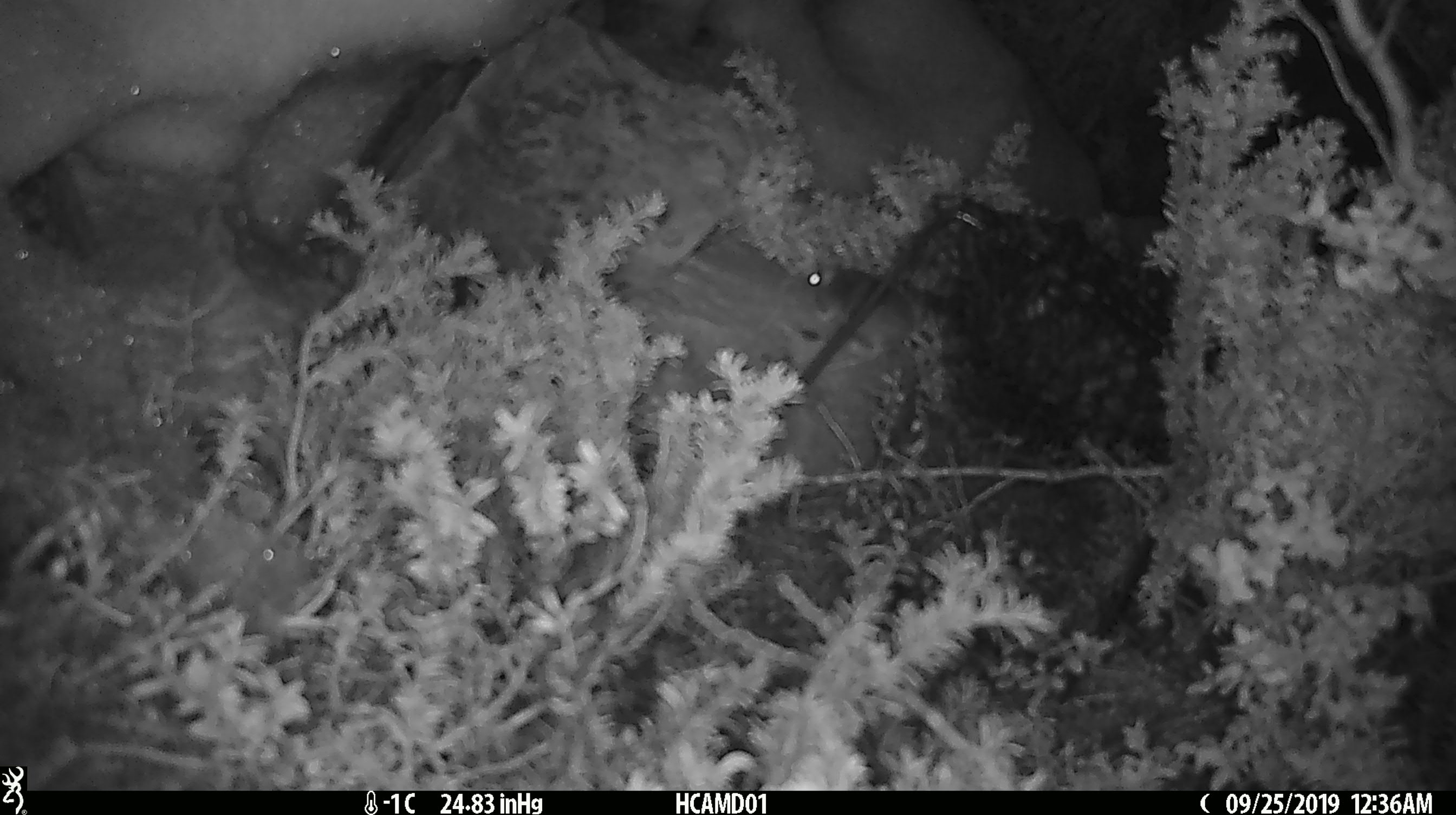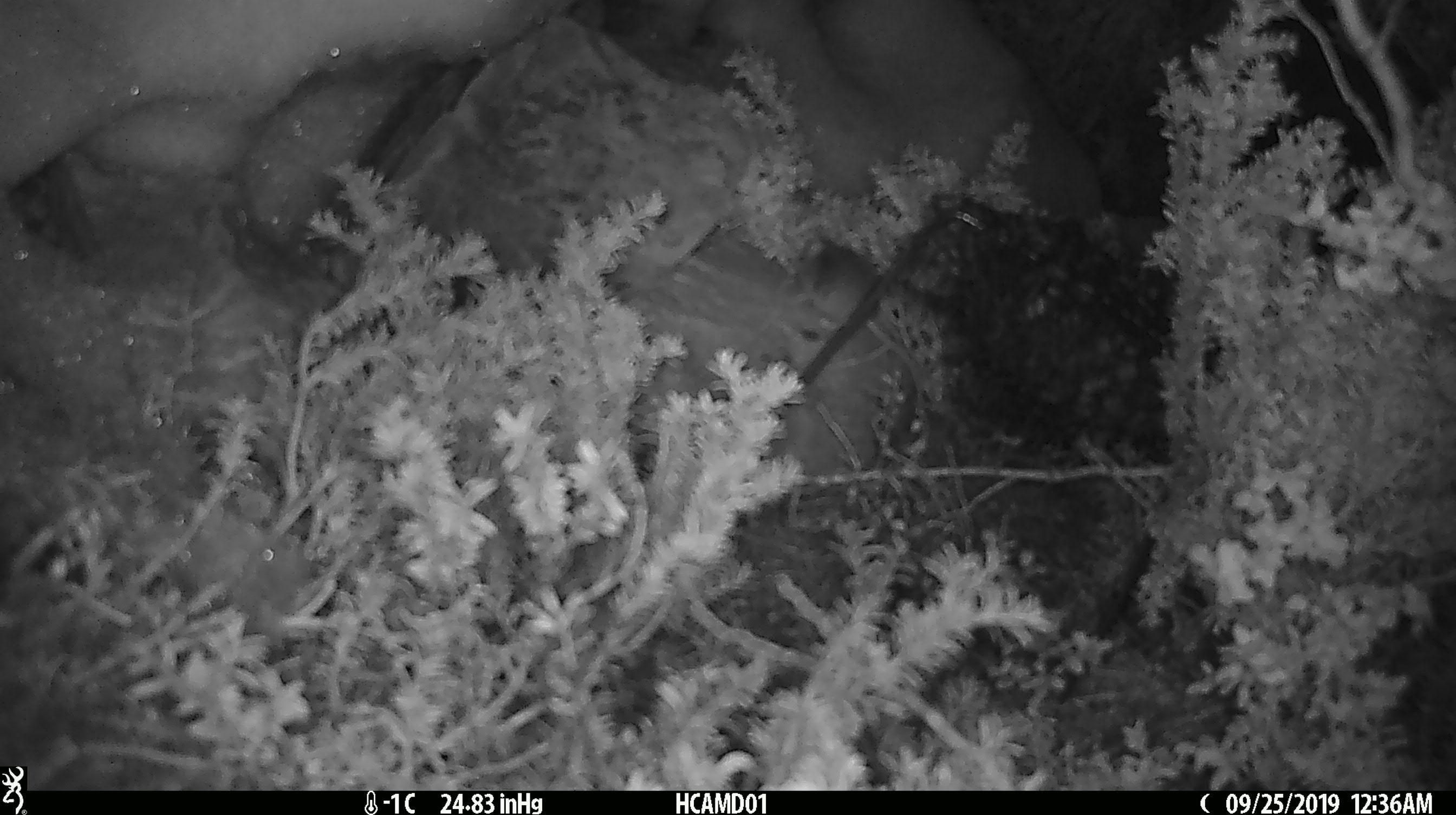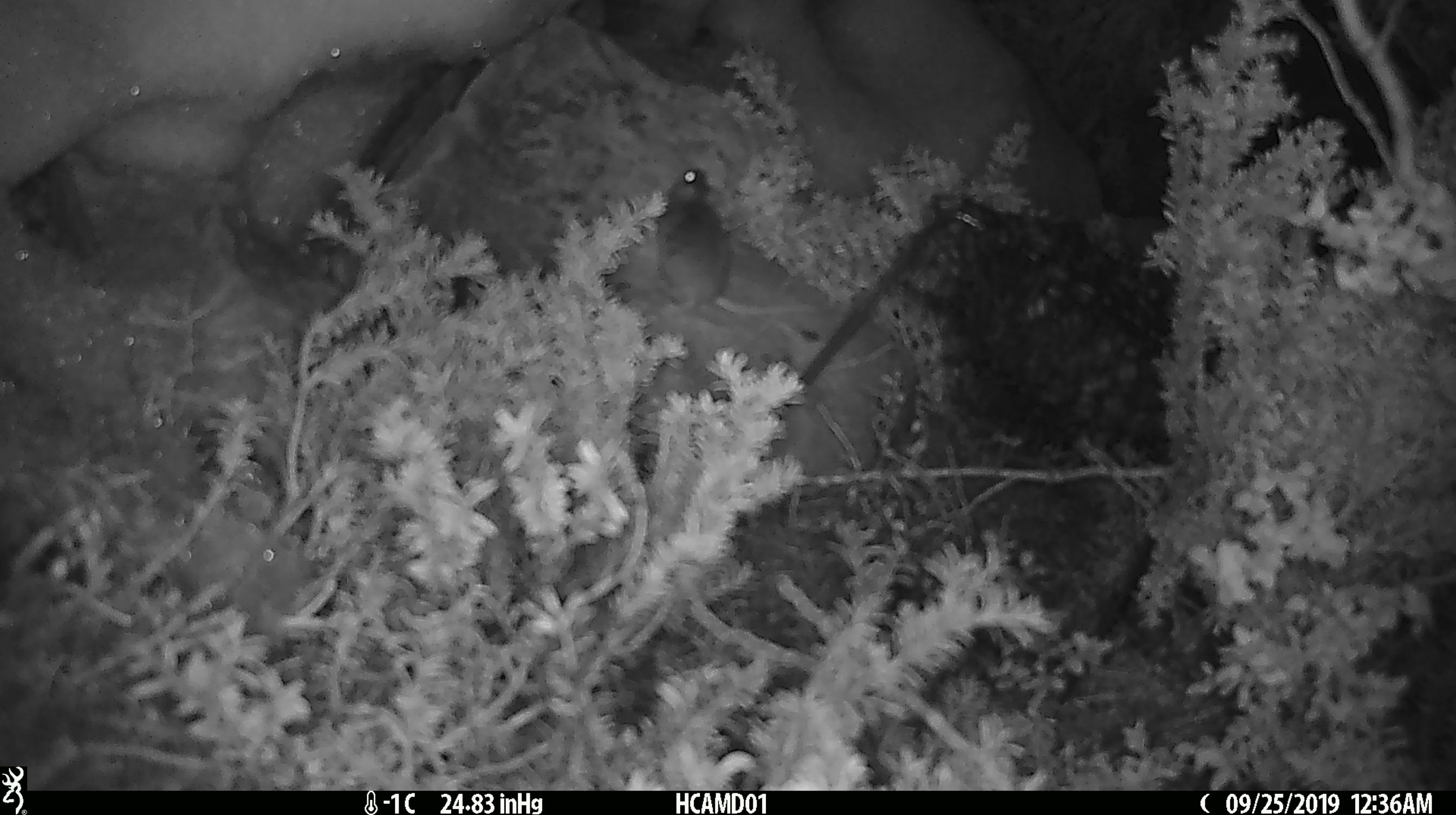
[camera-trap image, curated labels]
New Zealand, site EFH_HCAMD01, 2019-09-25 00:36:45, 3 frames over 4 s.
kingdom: Animalia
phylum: Chordata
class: Mammalia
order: Rodentia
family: Muridae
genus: Mus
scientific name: Mus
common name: mouse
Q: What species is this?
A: Mouse (Mus).